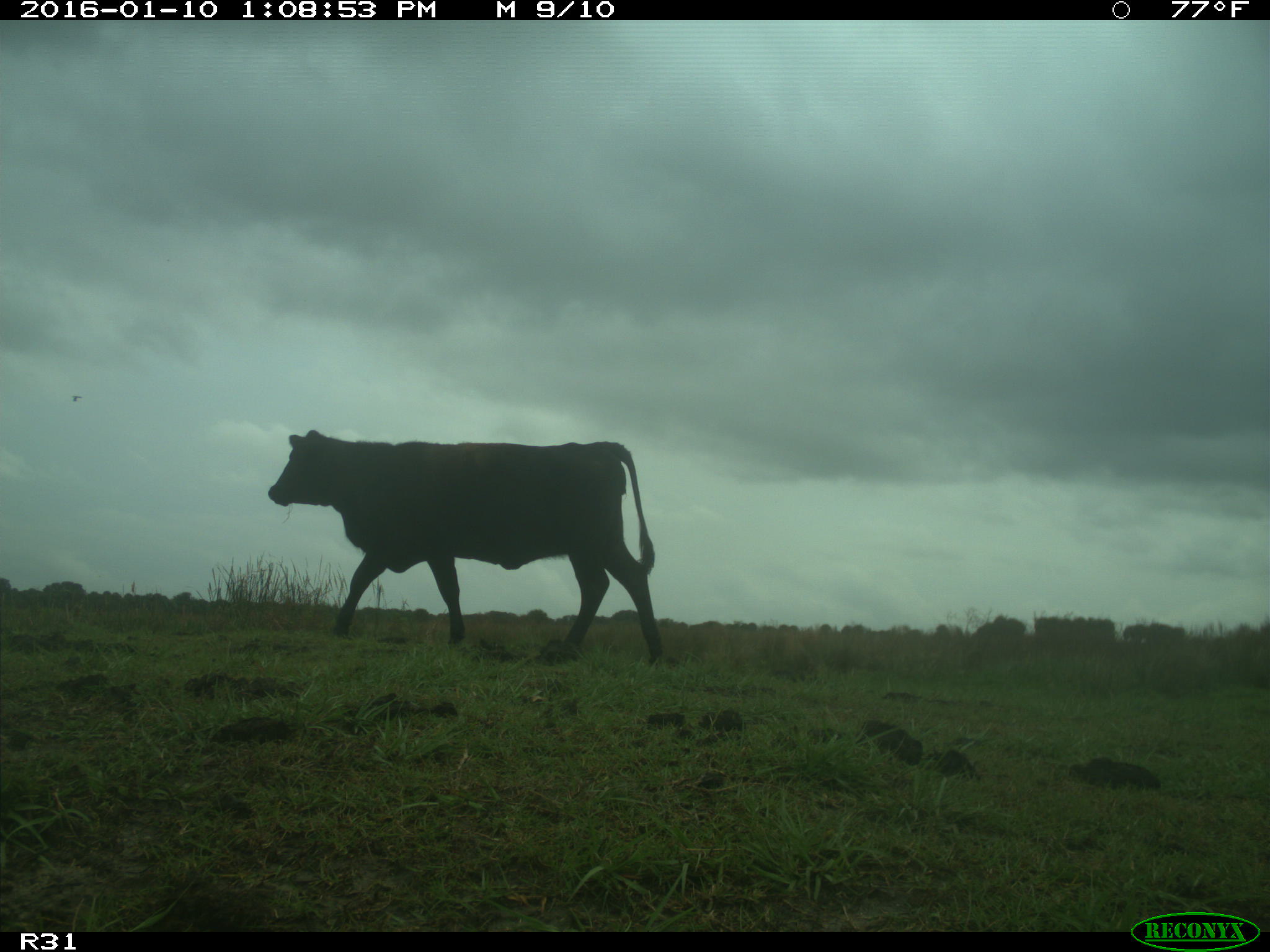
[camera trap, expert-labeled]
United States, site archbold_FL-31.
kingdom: Animalia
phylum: Chordata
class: Mammalia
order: Artiodactyla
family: Bovidae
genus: Bos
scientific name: Bos taurus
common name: domestic cow